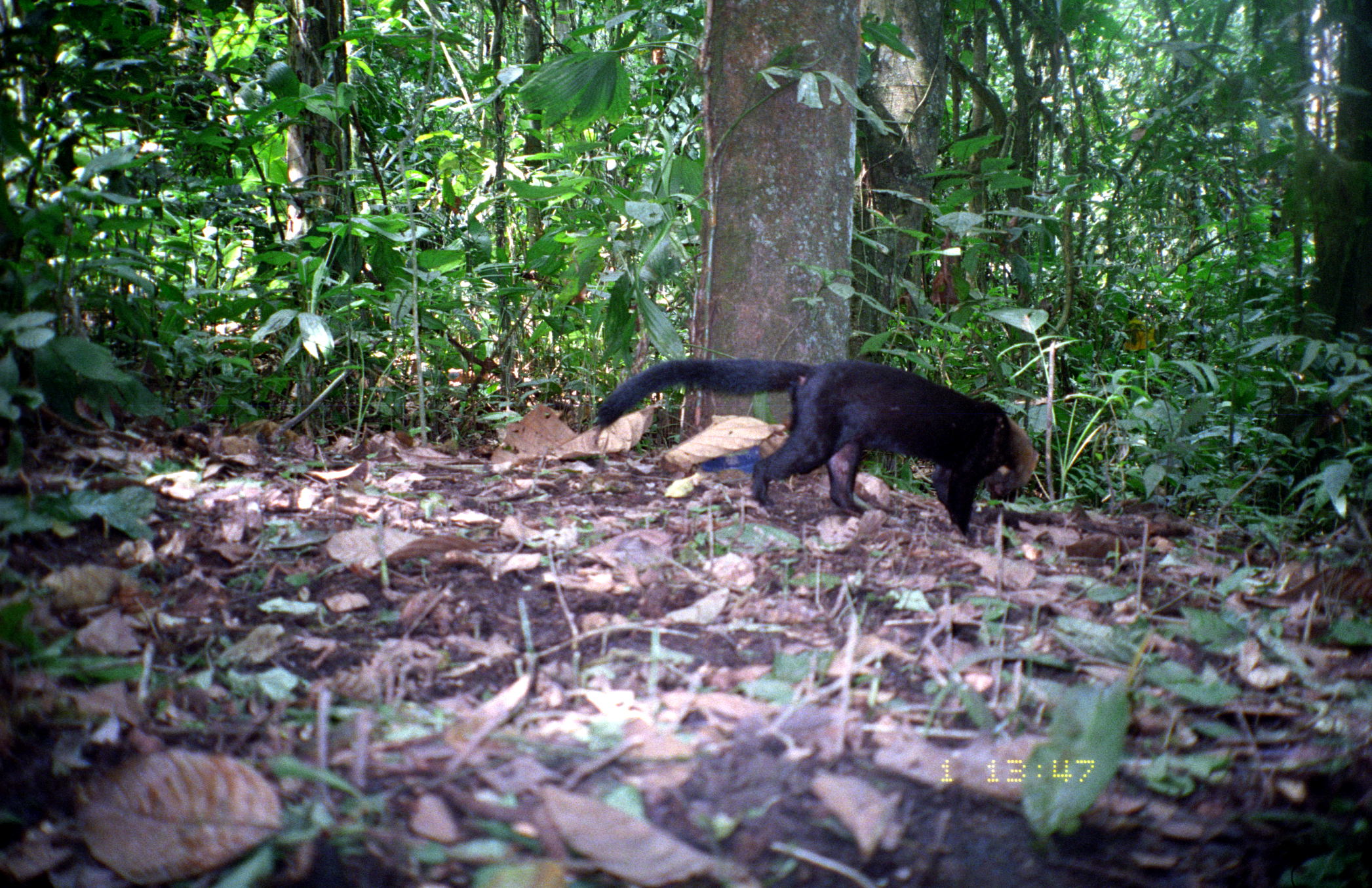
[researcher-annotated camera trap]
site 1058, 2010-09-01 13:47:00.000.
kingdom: Animalia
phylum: Chordata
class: Mammalia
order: Carnivora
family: Mustelidae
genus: Eira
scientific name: Eira barbara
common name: tayra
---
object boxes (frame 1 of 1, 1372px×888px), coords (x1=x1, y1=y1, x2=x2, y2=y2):
eira barbara: (x1=591, y1=351, x2=1040, y2=550)